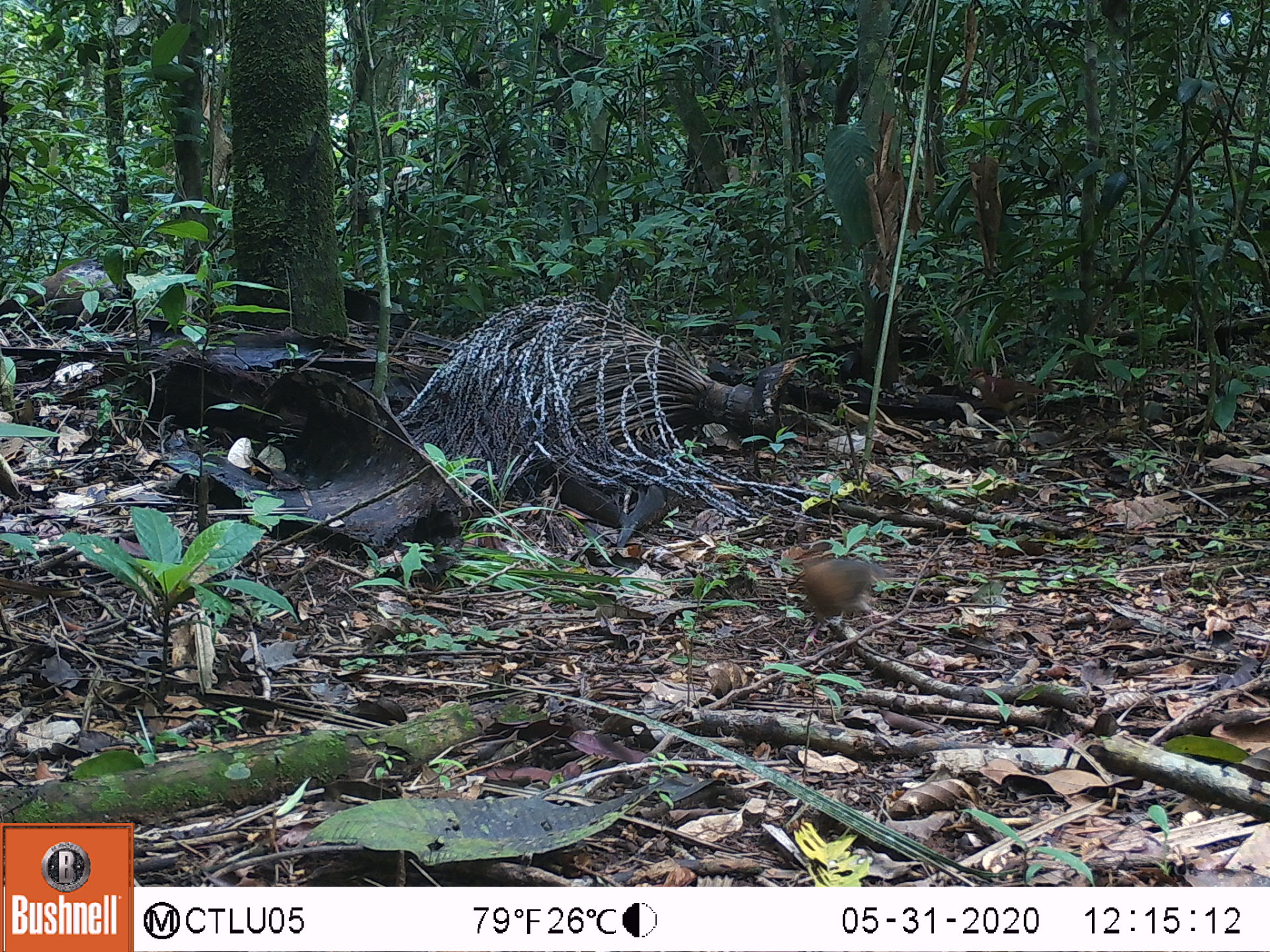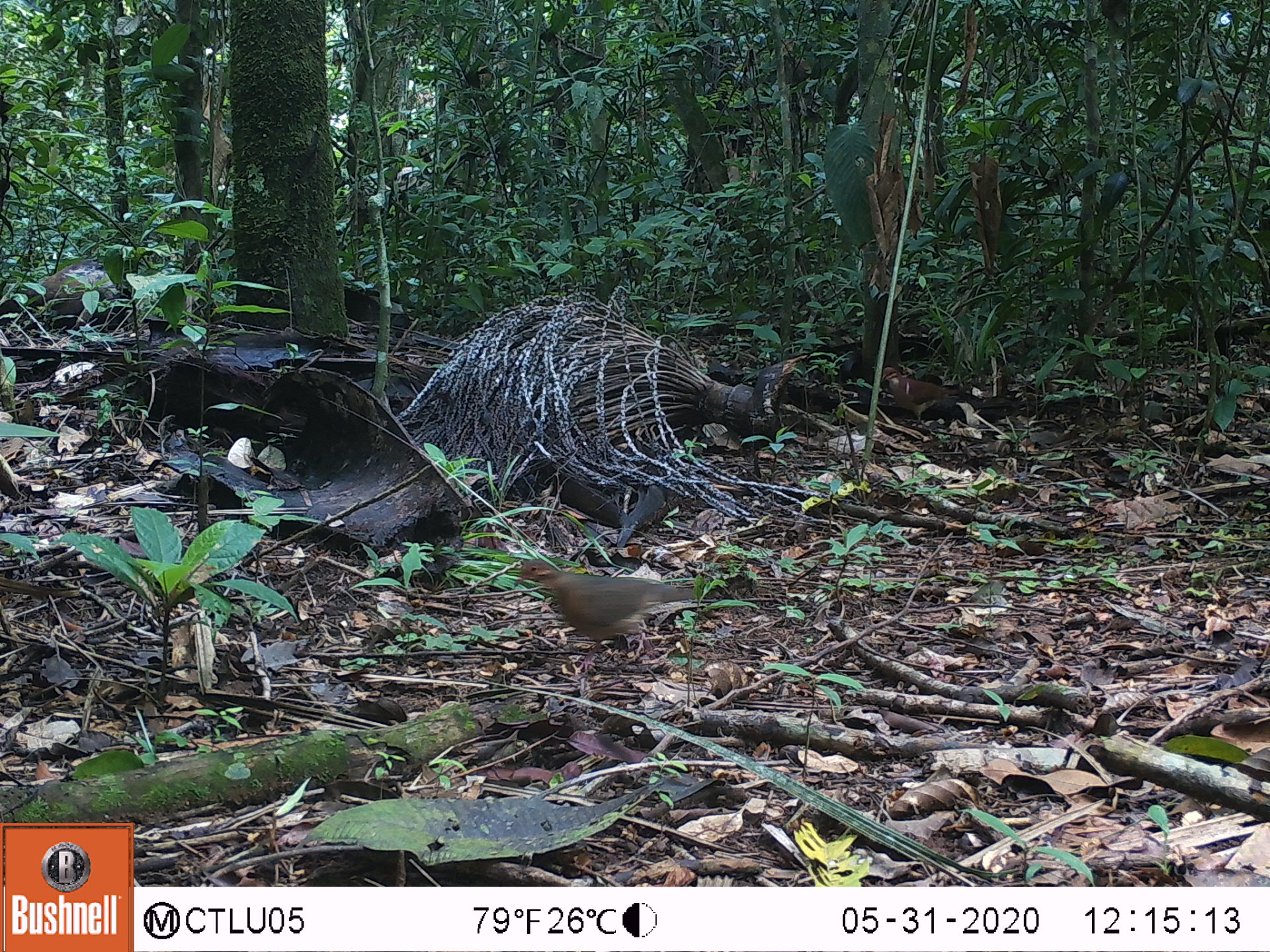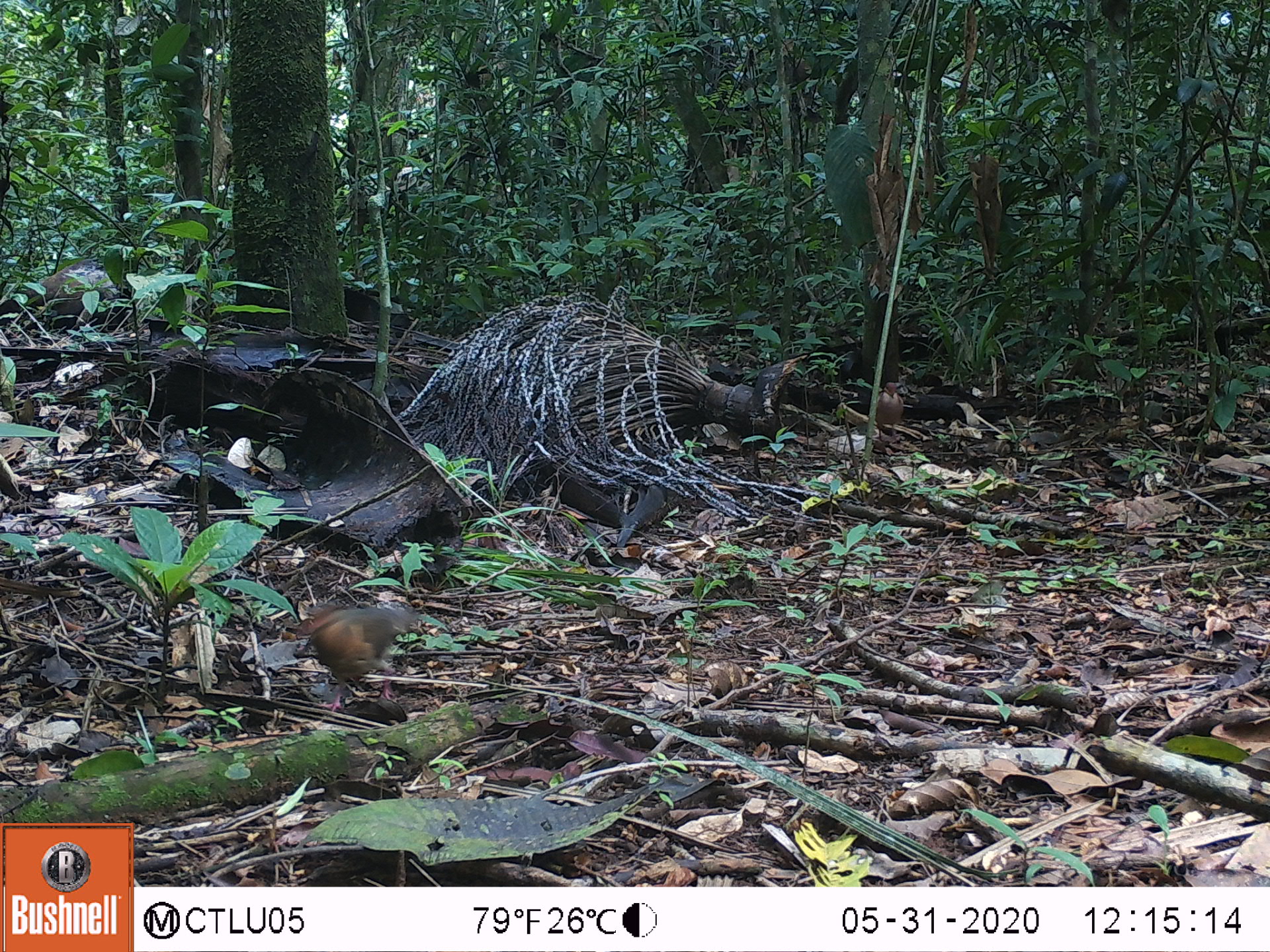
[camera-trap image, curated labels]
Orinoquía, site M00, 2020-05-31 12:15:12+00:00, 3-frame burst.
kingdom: Animalia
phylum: Chordata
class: Aves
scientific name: Aves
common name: bird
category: unknown bird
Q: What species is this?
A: Unknown bird (bird) (Aves).